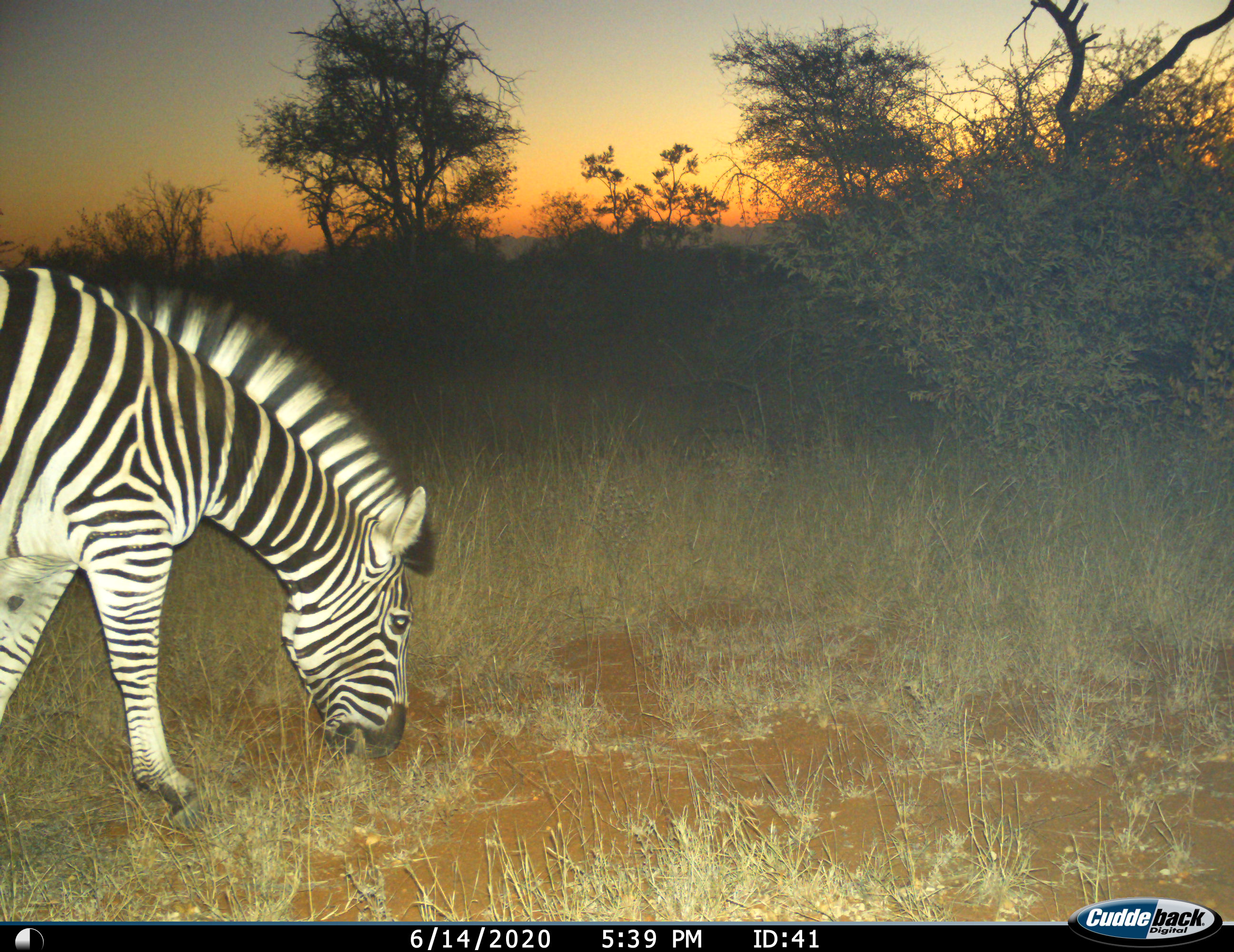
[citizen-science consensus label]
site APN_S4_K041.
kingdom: Animalia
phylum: Chordata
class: Mammalia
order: Perissodactyla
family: Equidae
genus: Equus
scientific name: Equus quagga burchellii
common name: burchell's zebra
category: zebraburchells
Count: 1.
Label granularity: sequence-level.